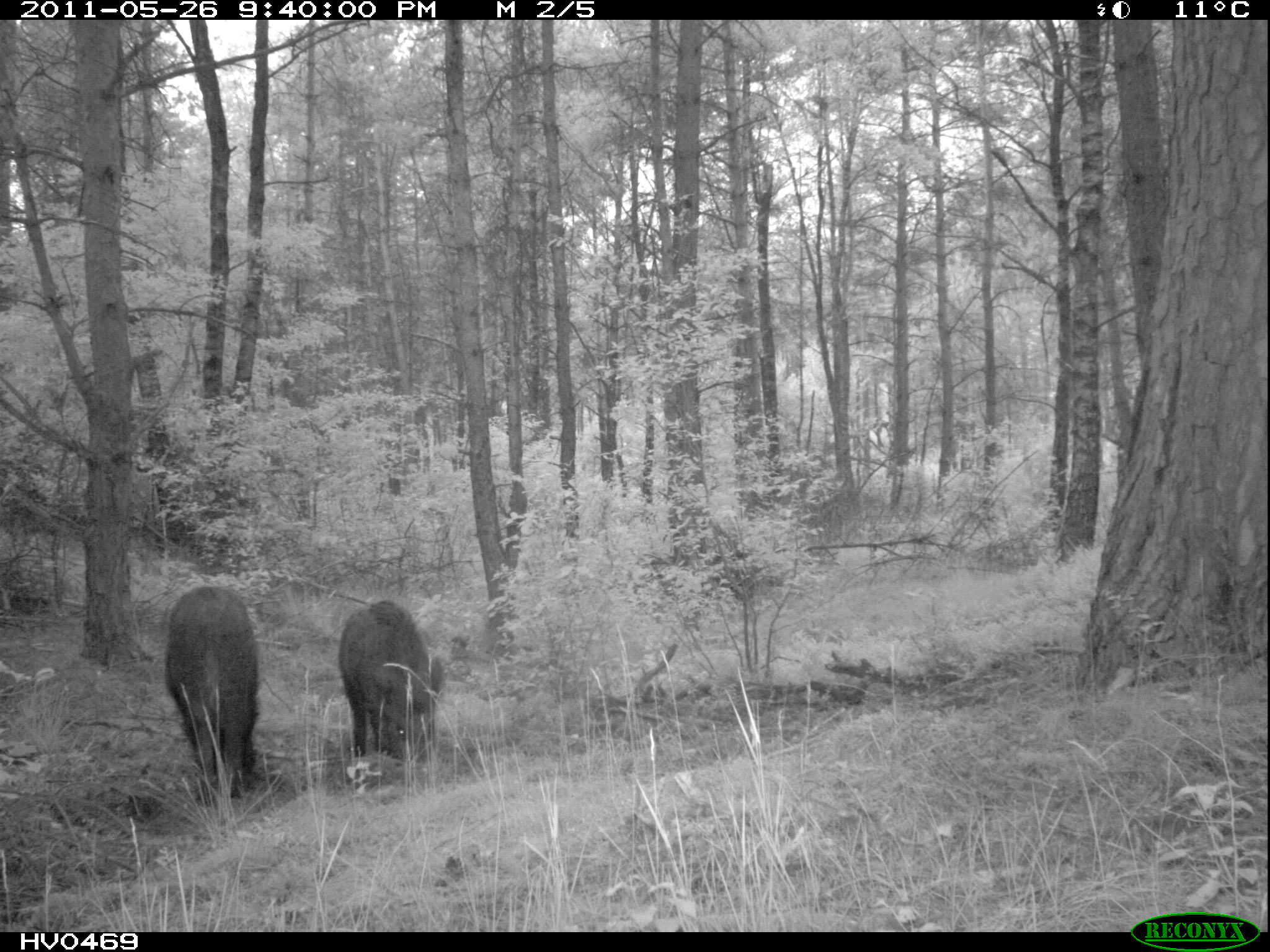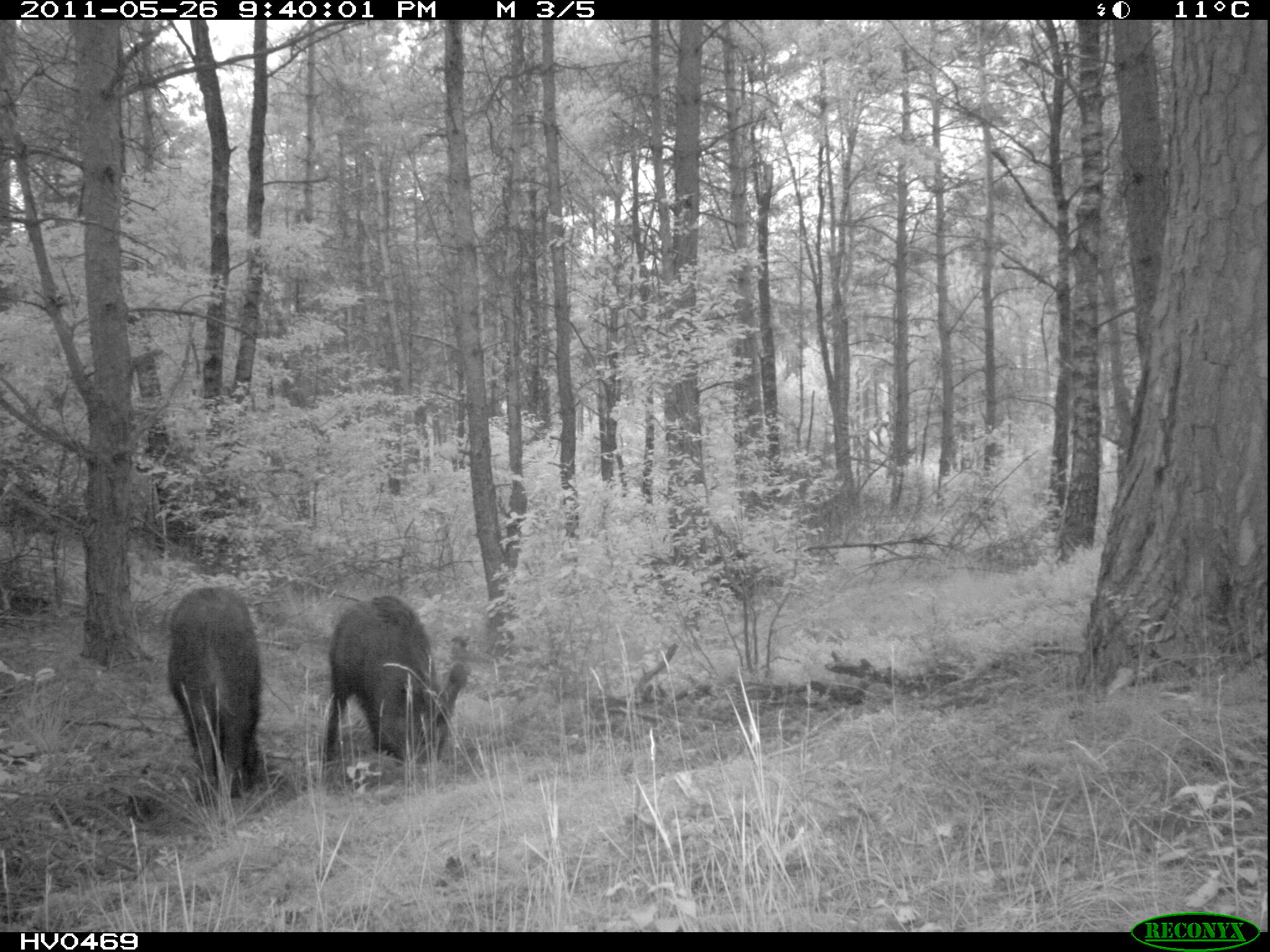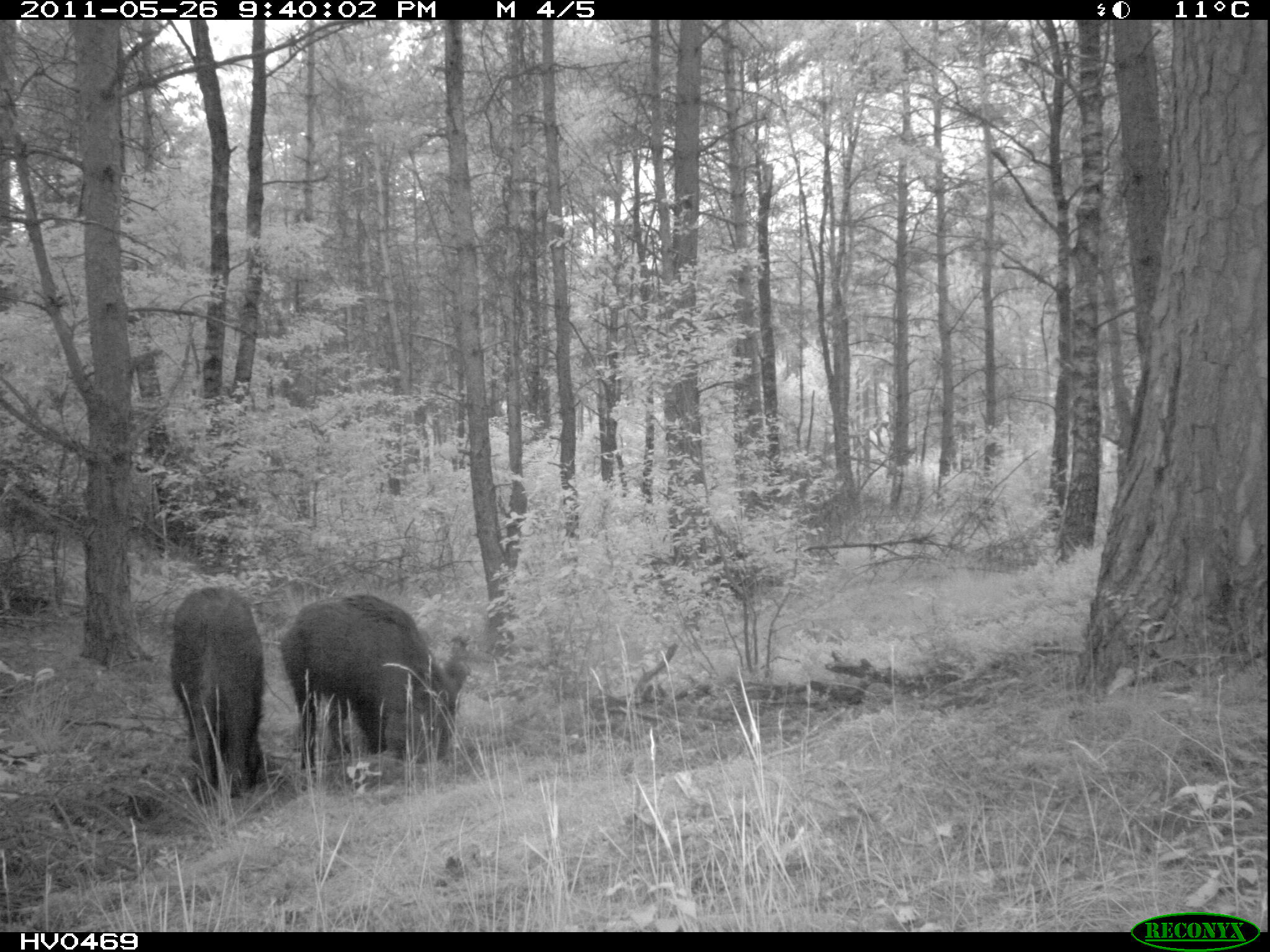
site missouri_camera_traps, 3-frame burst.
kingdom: Animalia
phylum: Chordata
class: Mammalia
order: Artiodactyla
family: Suidae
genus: Sus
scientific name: Sus scrofa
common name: wild boar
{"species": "wild boar (Sus scrofa)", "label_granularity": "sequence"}